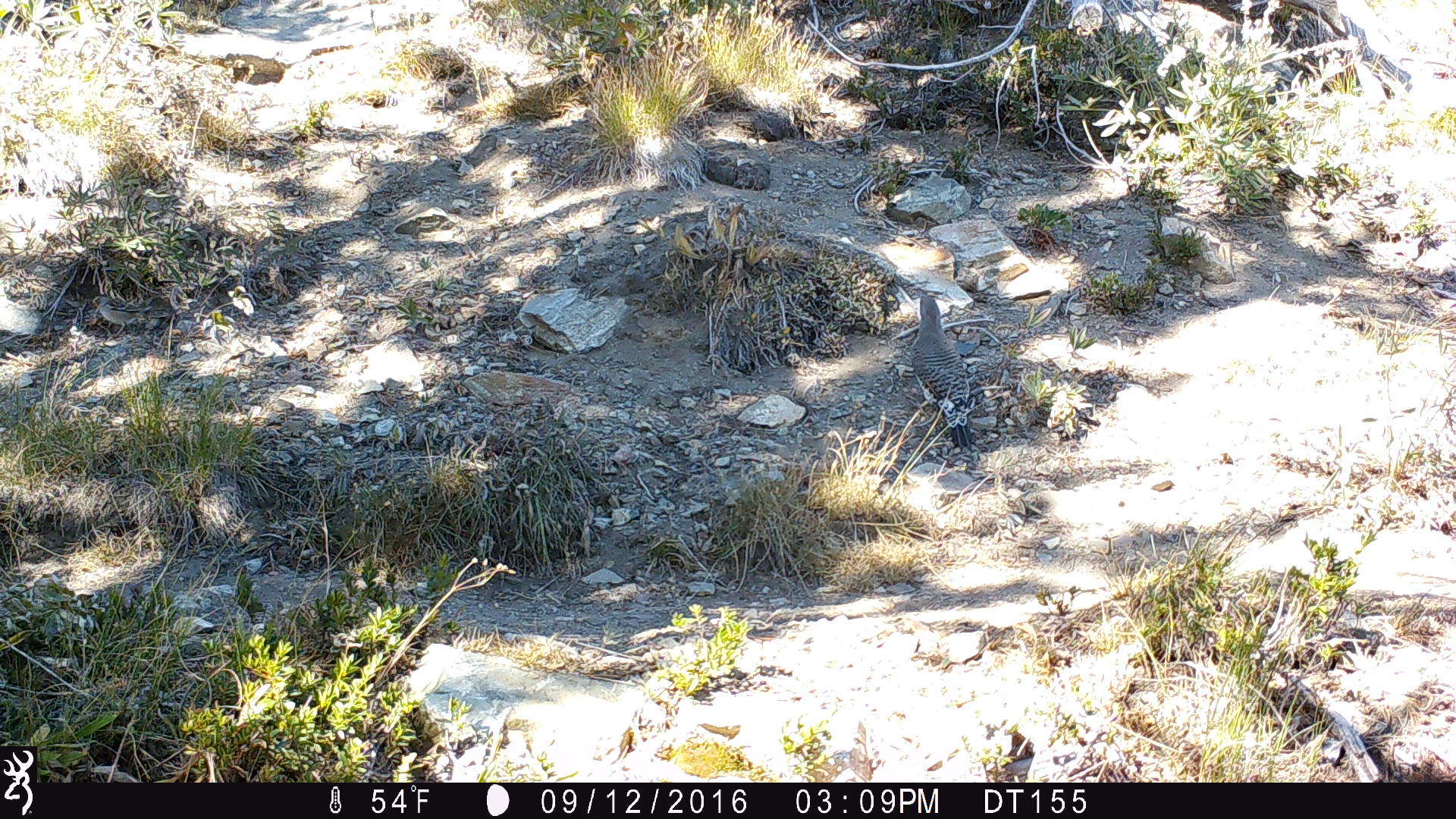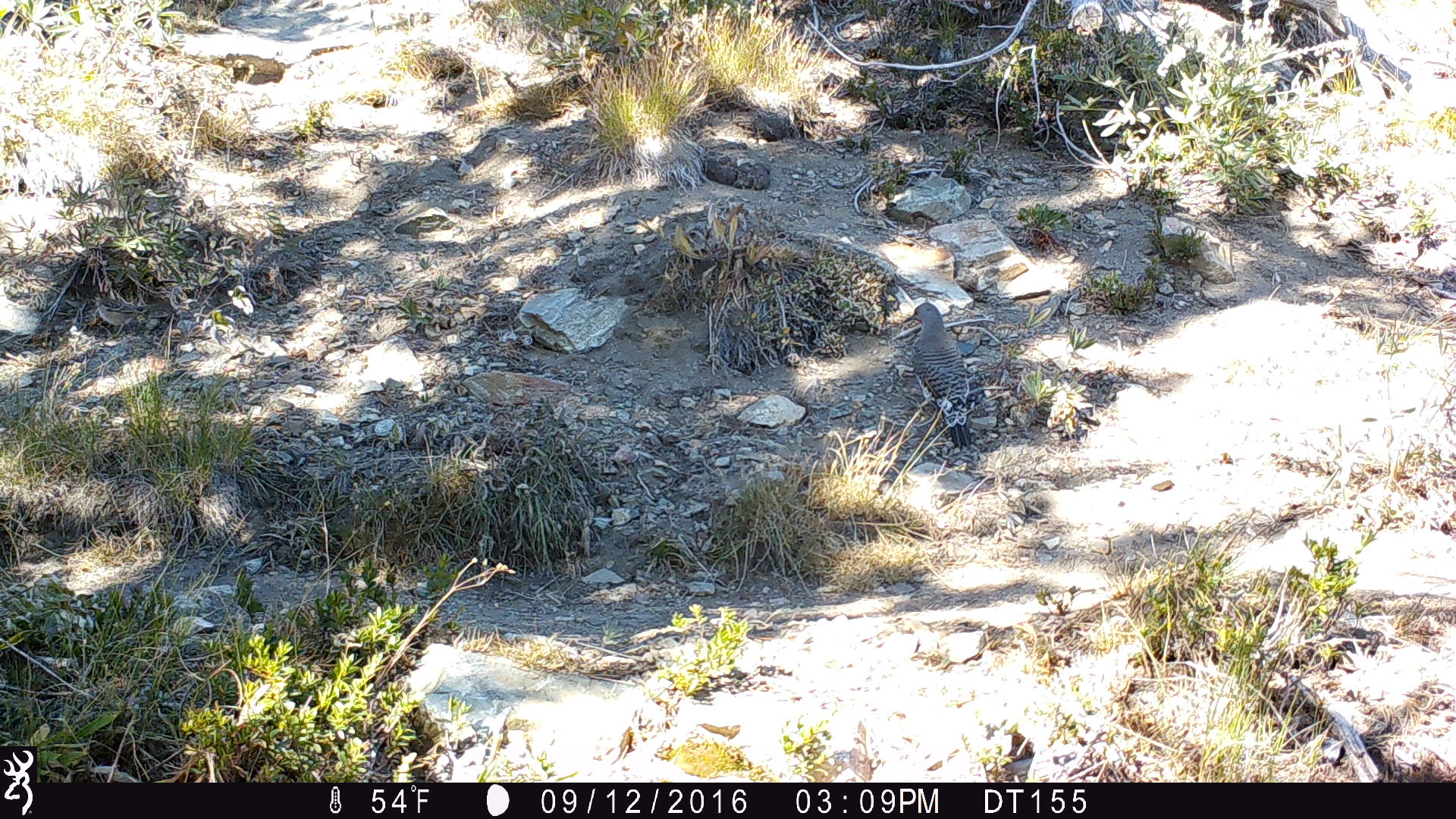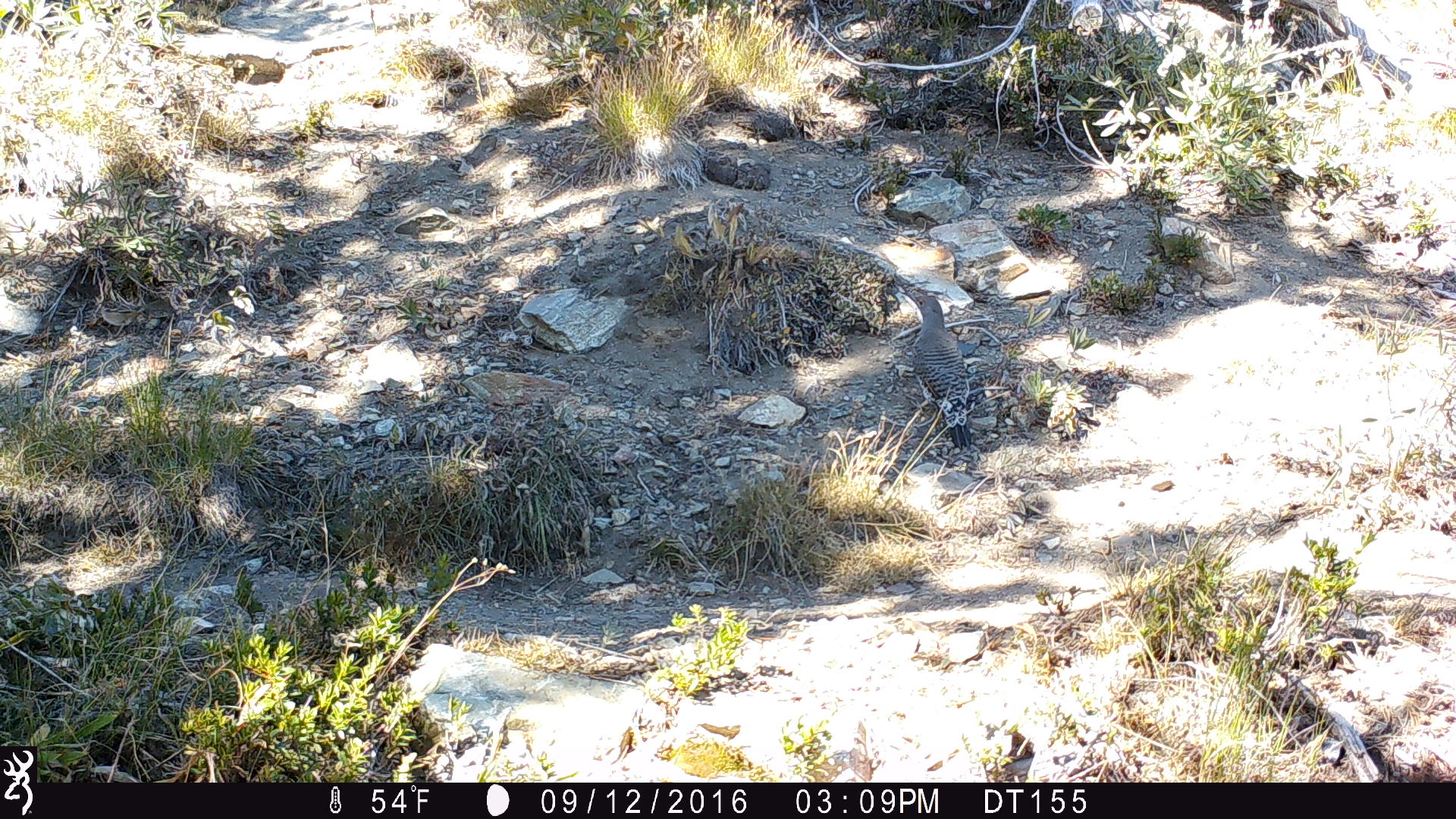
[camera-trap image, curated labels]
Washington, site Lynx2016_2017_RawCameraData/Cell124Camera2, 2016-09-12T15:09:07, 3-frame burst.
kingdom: Animalia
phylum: Chordata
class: Aves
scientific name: Aves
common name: birds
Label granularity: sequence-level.